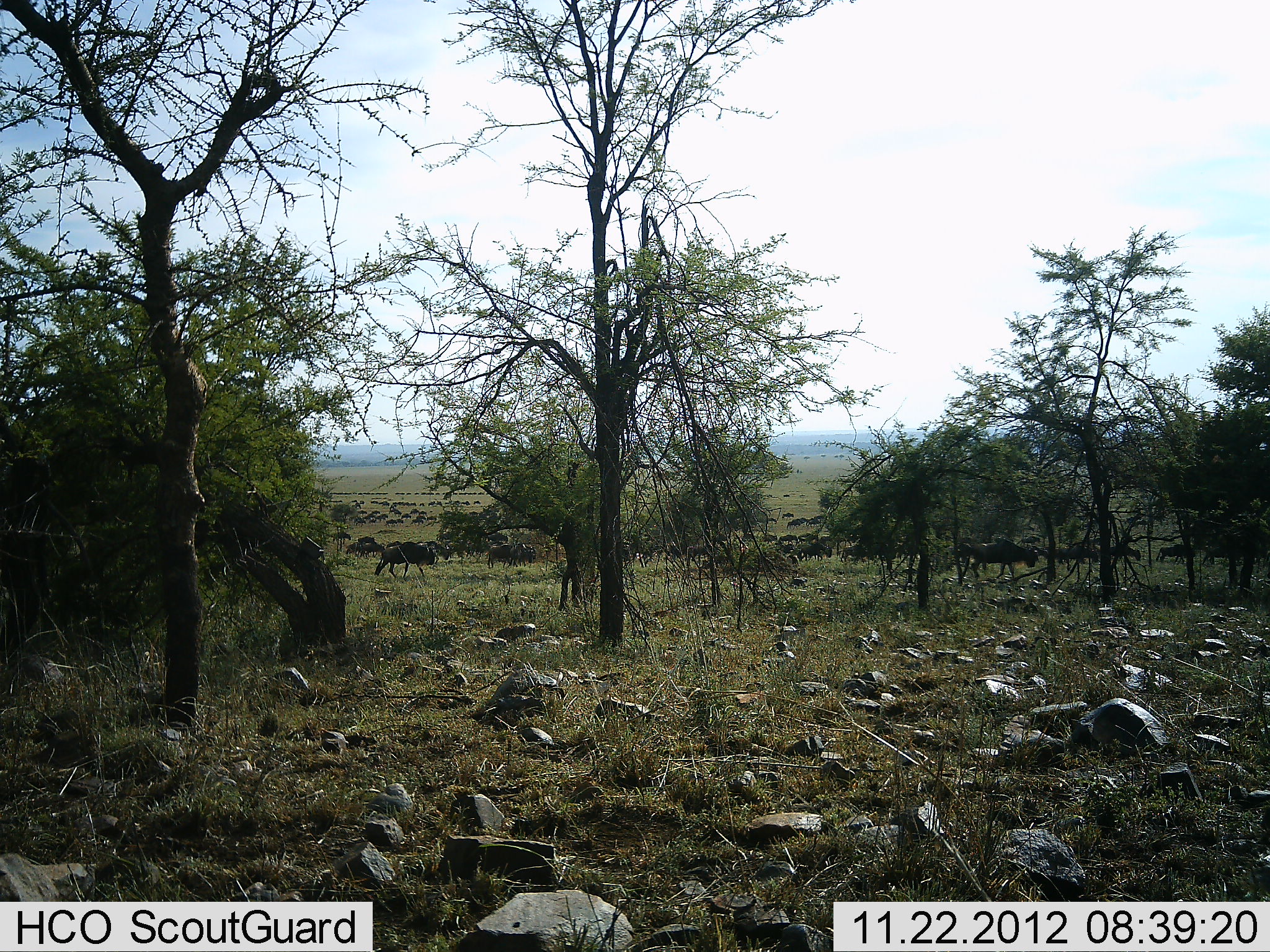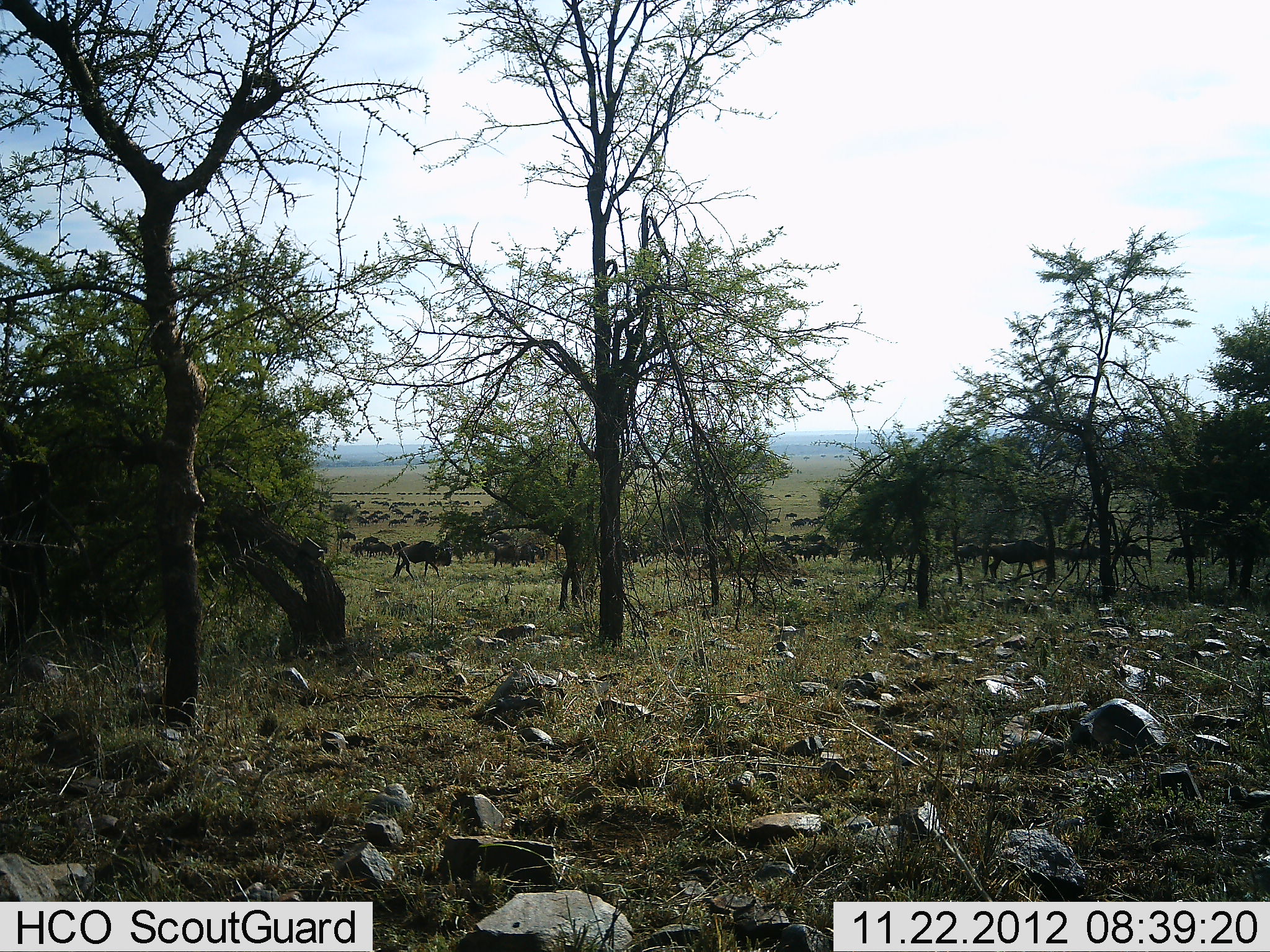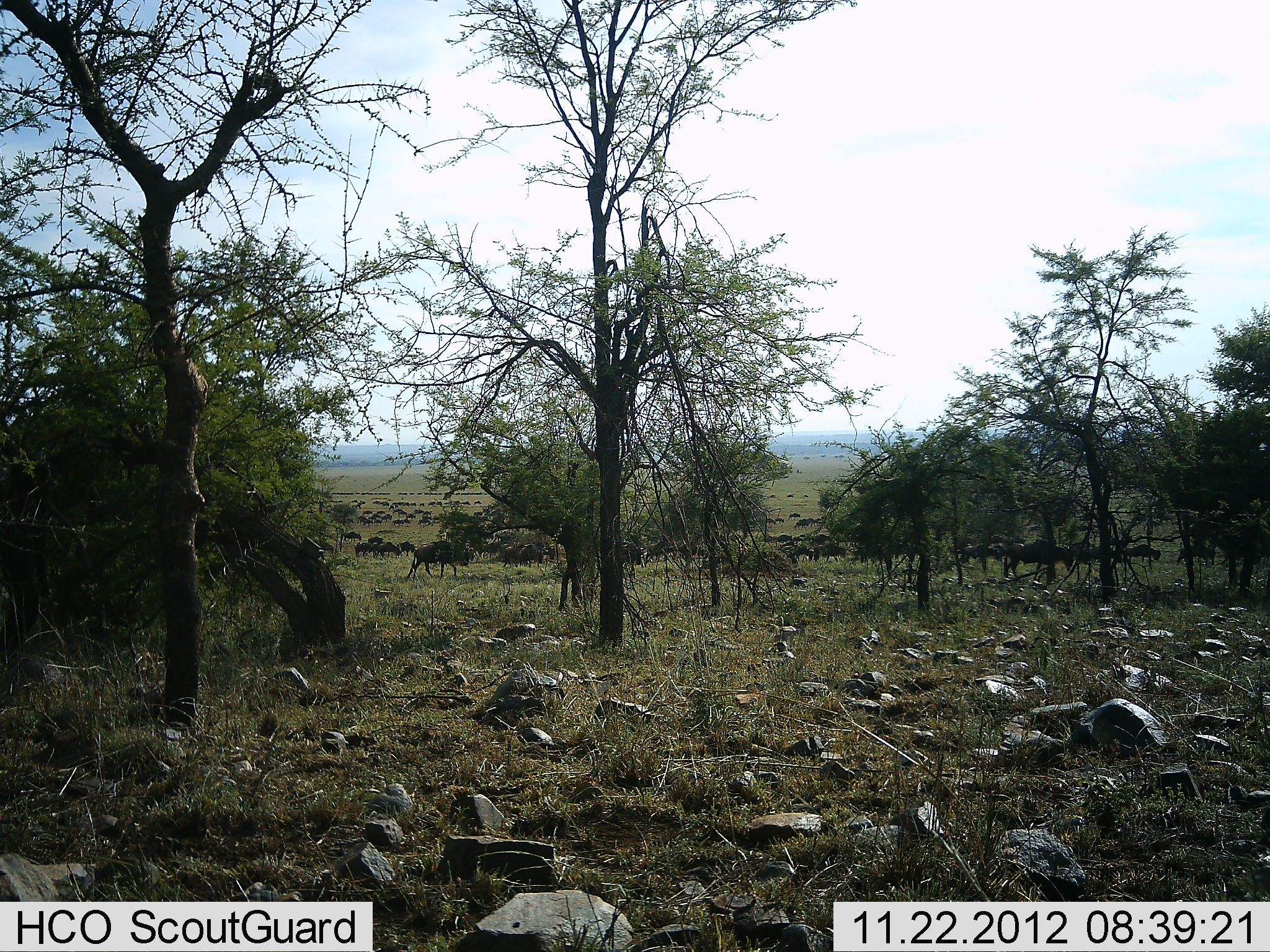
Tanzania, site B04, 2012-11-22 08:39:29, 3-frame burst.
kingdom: Animalia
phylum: Chordata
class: Mammalia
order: Artiodactyla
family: Bovidae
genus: Connochaetes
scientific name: Connochaetes taurinus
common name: blue wildebeest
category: wildebeest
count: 51+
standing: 10%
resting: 0%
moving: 90%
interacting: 0%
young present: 0%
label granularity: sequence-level